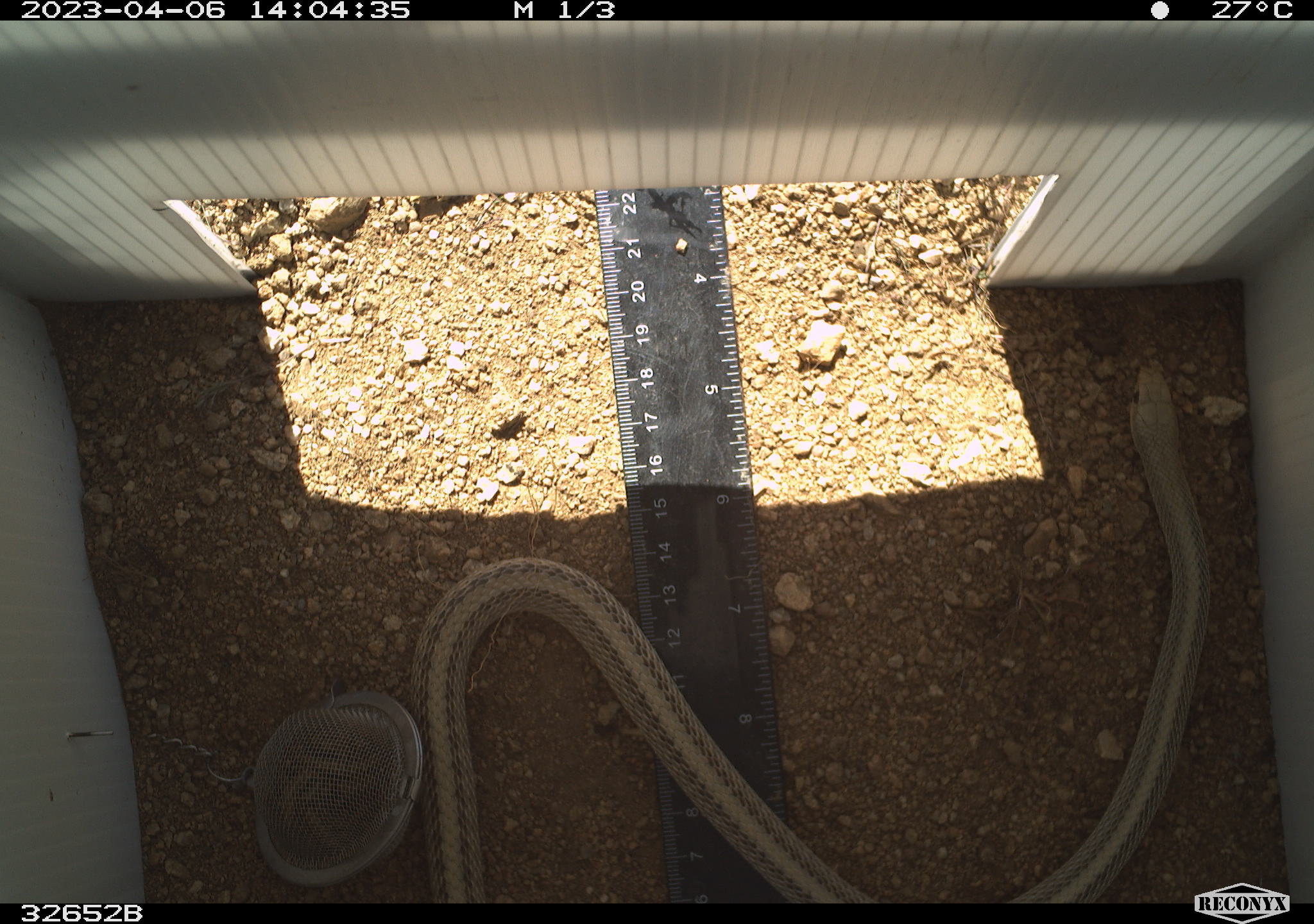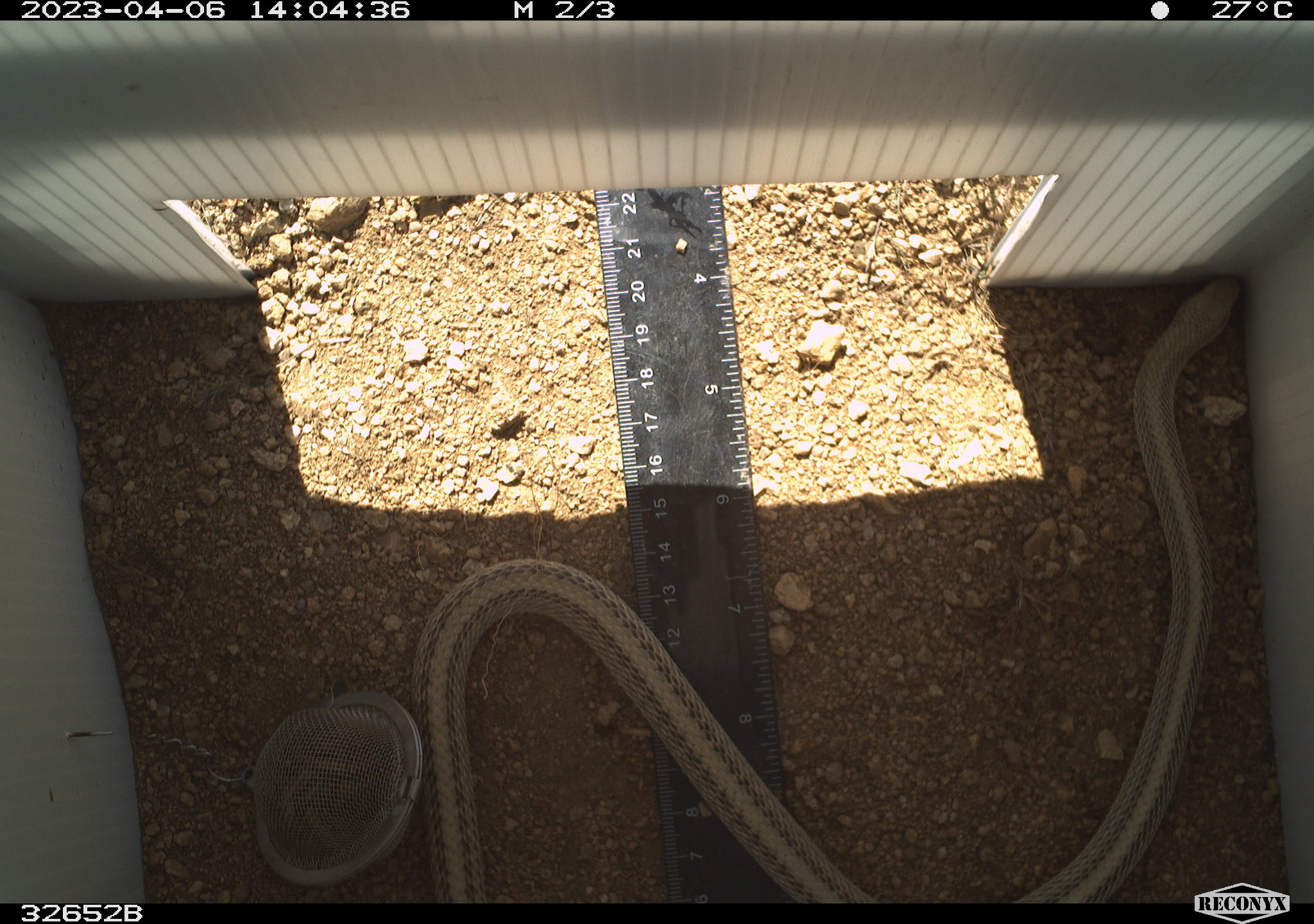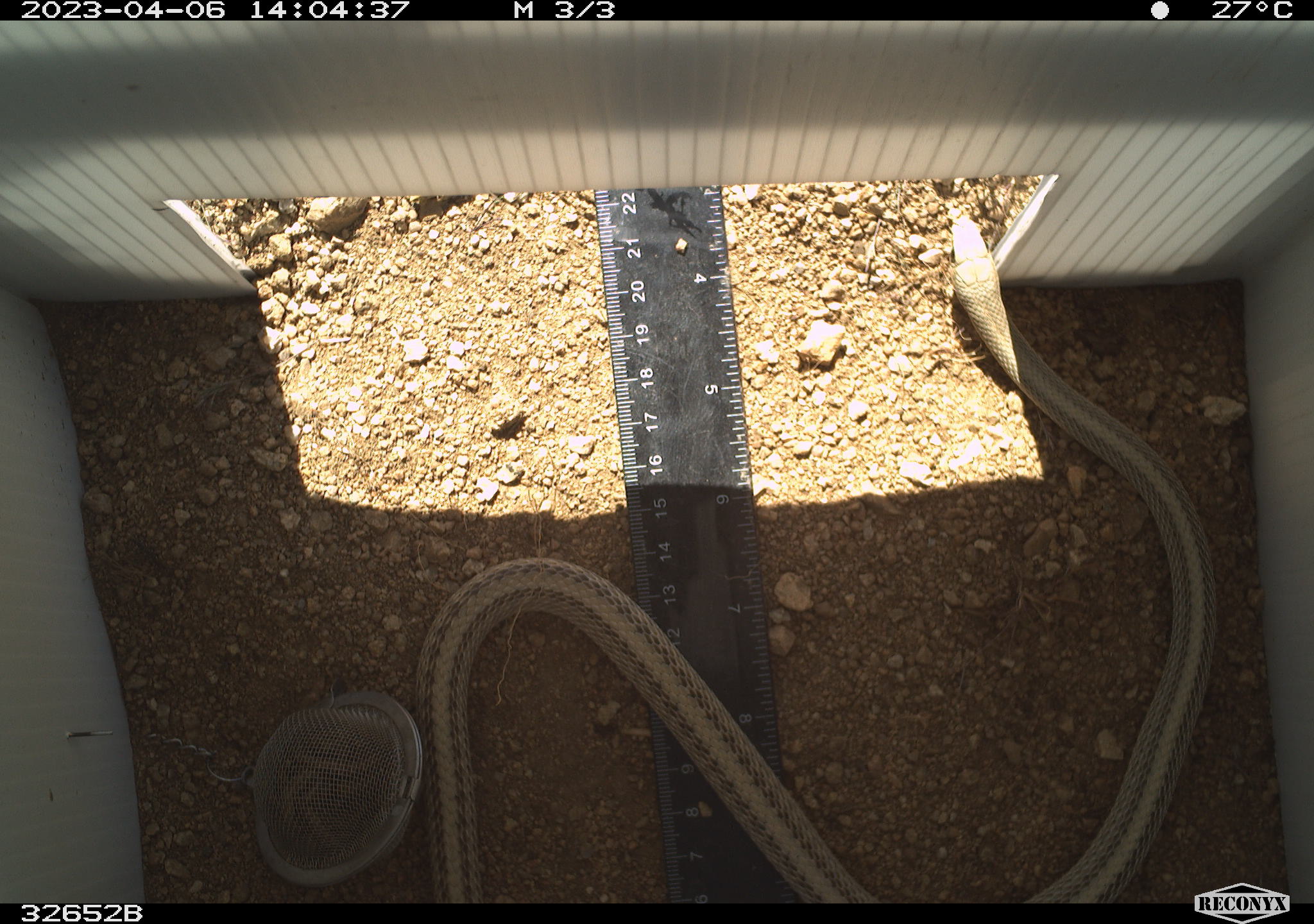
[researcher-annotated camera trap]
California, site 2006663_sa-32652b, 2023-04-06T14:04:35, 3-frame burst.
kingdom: Animalia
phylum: Chordata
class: Reptilia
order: Squamata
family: Colubridae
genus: Salvadora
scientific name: Salvadora hexalepis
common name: western patch-nosed snake